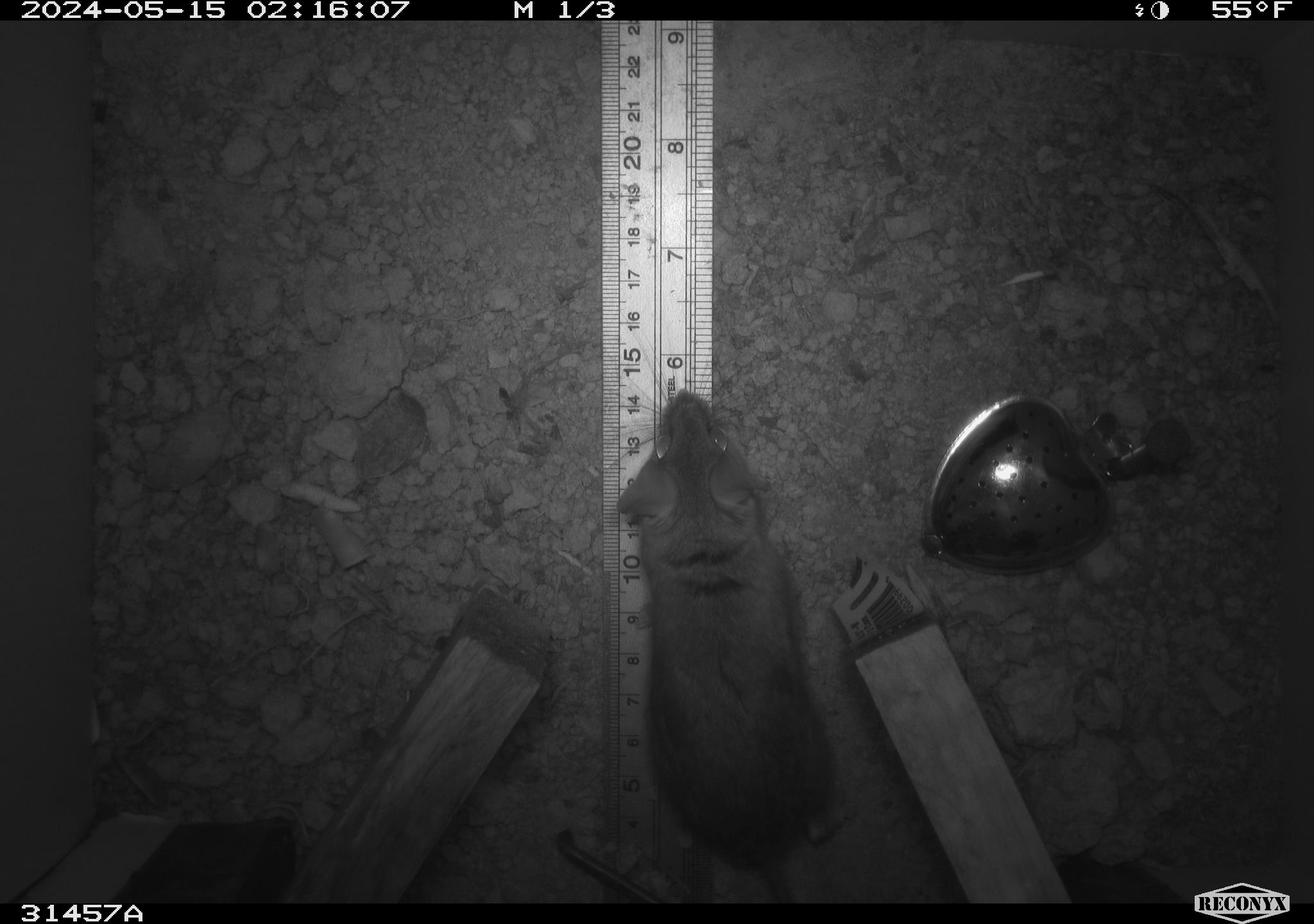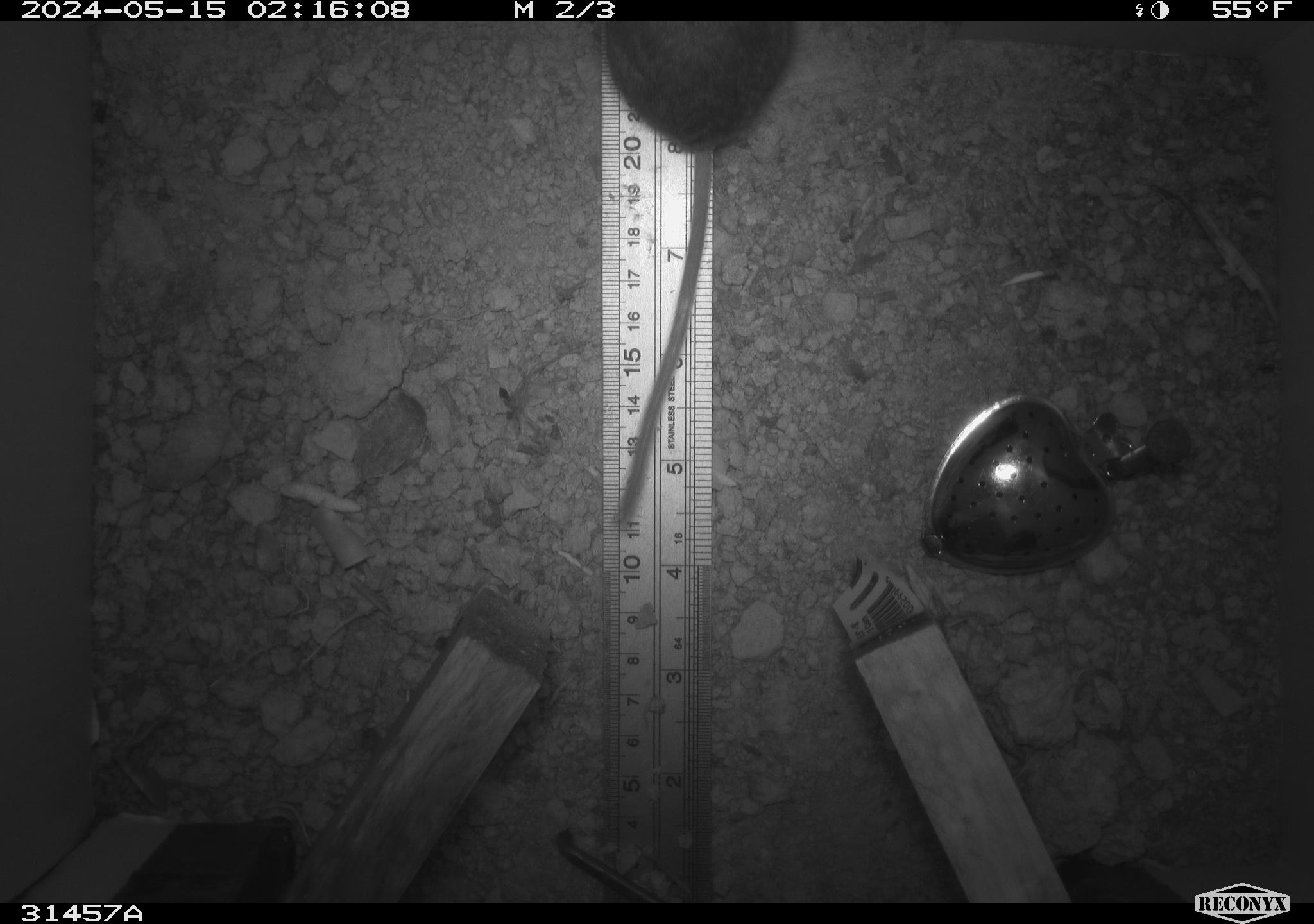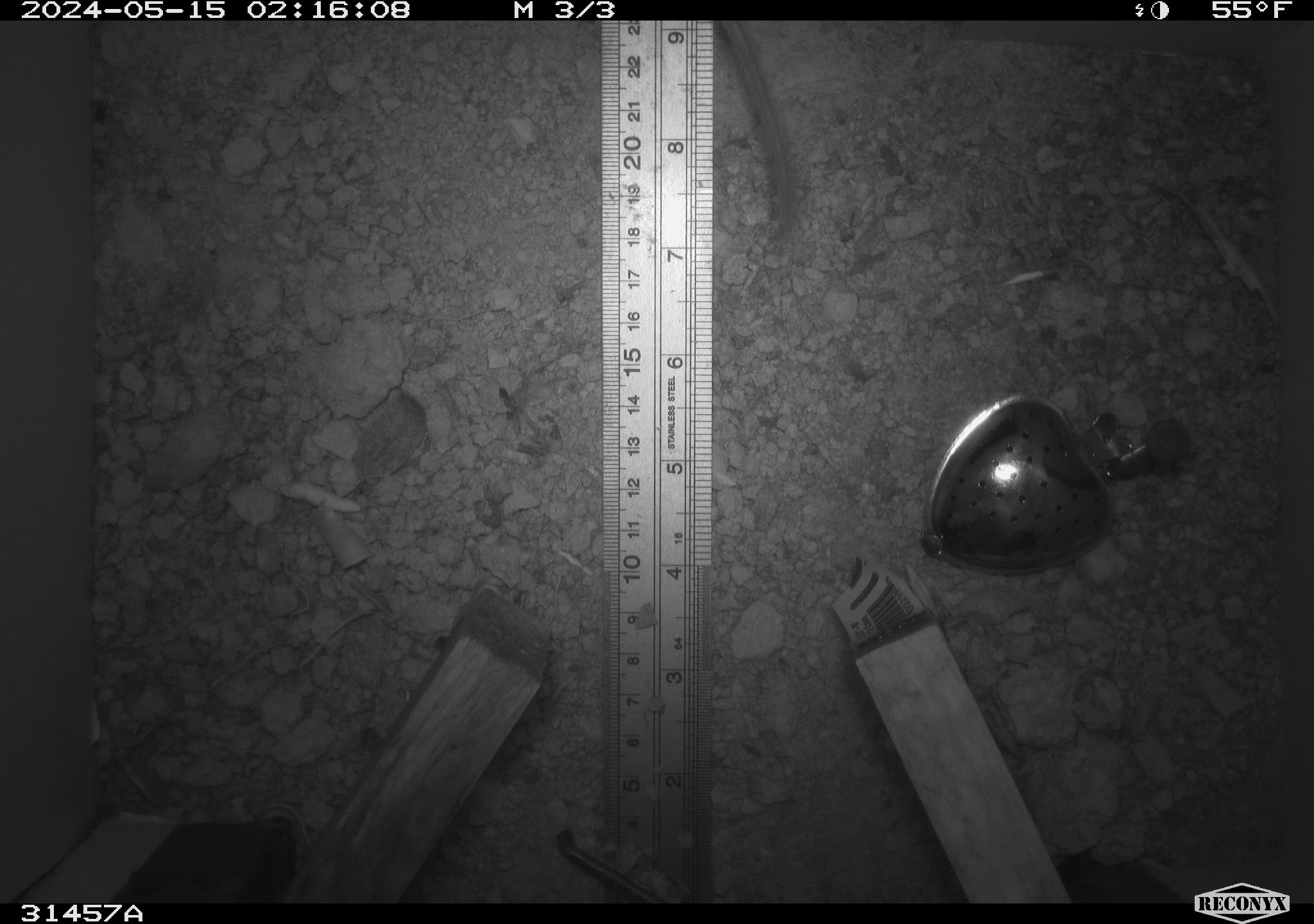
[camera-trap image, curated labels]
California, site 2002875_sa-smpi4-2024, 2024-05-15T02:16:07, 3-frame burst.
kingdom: Animalia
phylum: Chordata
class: Mammalia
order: Rodentia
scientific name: Rodentia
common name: mouse species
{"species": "mouse species (Rodentia)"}